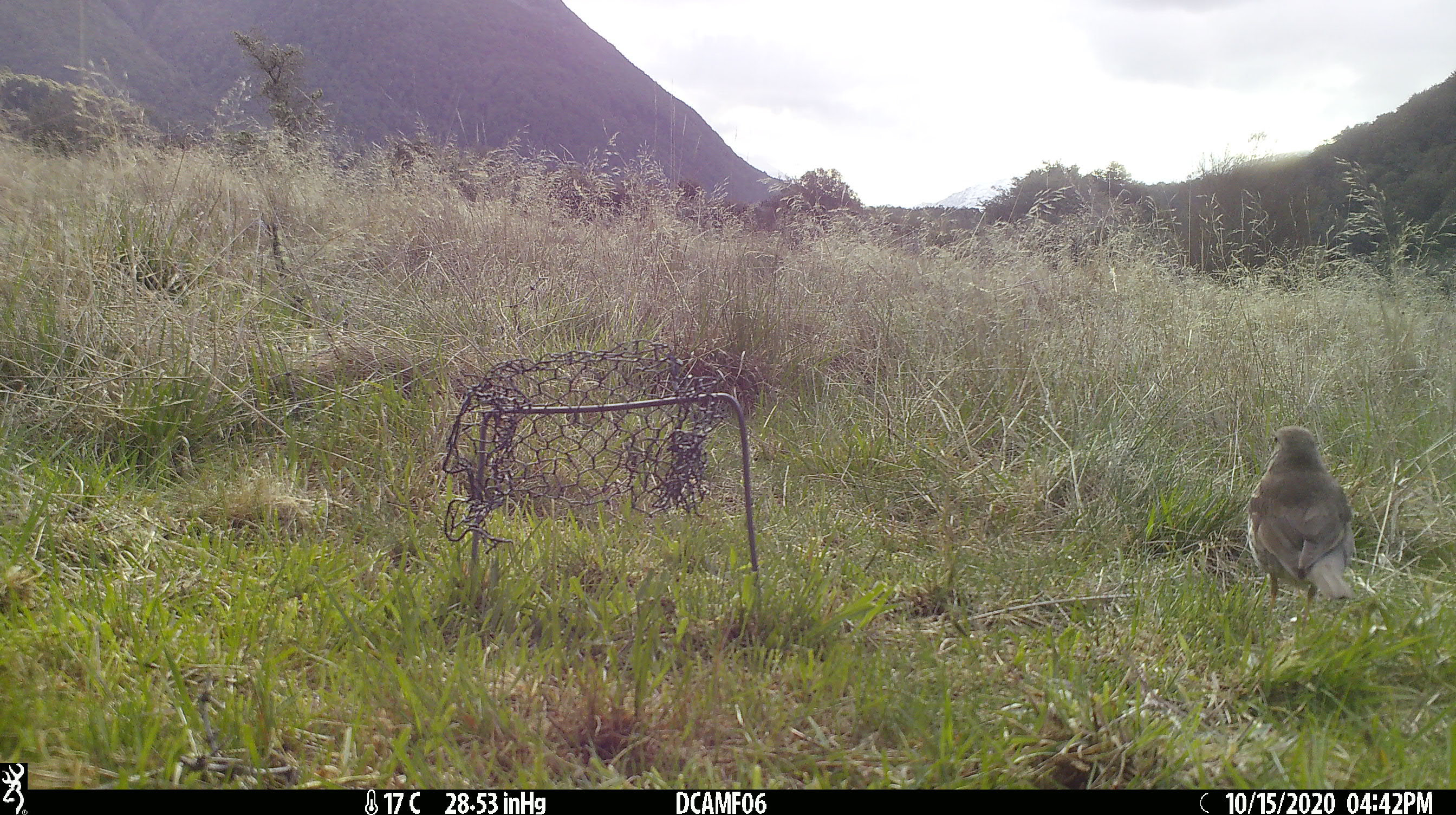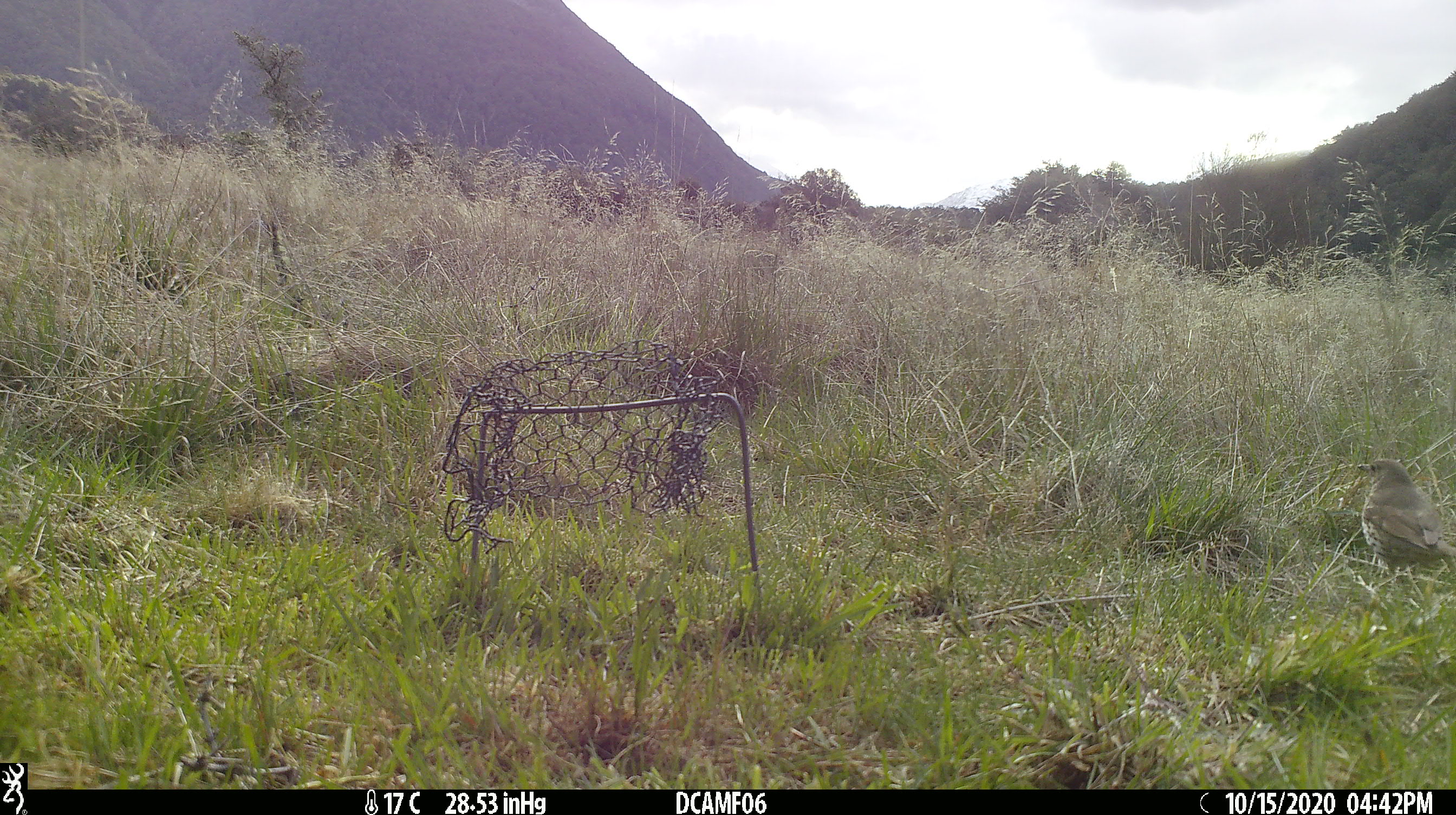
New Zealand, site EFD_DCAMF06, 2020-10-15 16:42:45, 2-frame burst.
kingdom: Animalia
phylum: Chordata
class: Aves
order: Passeriformes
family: Turdidae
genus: Turdus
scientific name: Turdus philomelos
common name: song thrush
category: thrush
Thrush (song thrush) (Turdus philomelos).